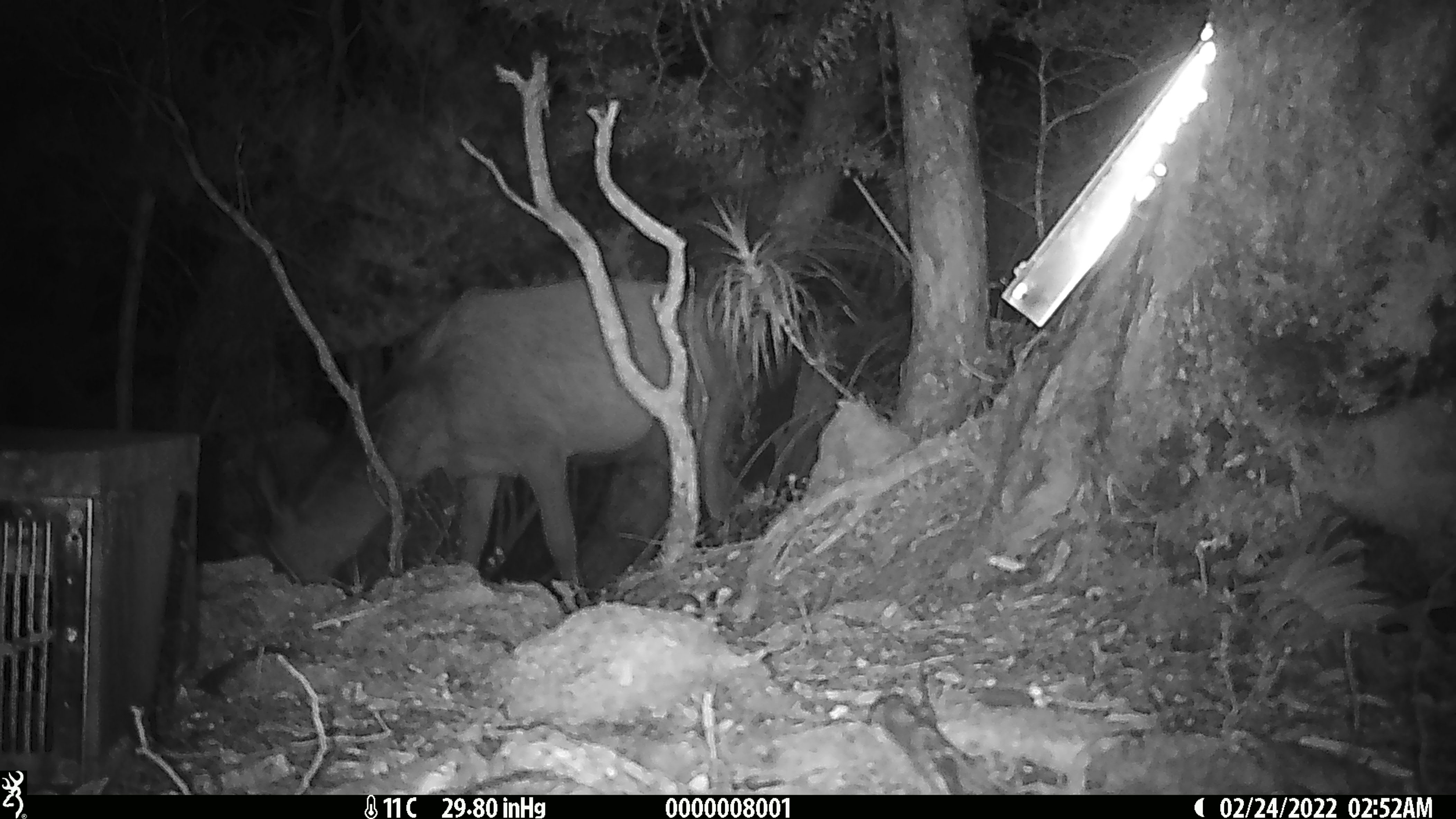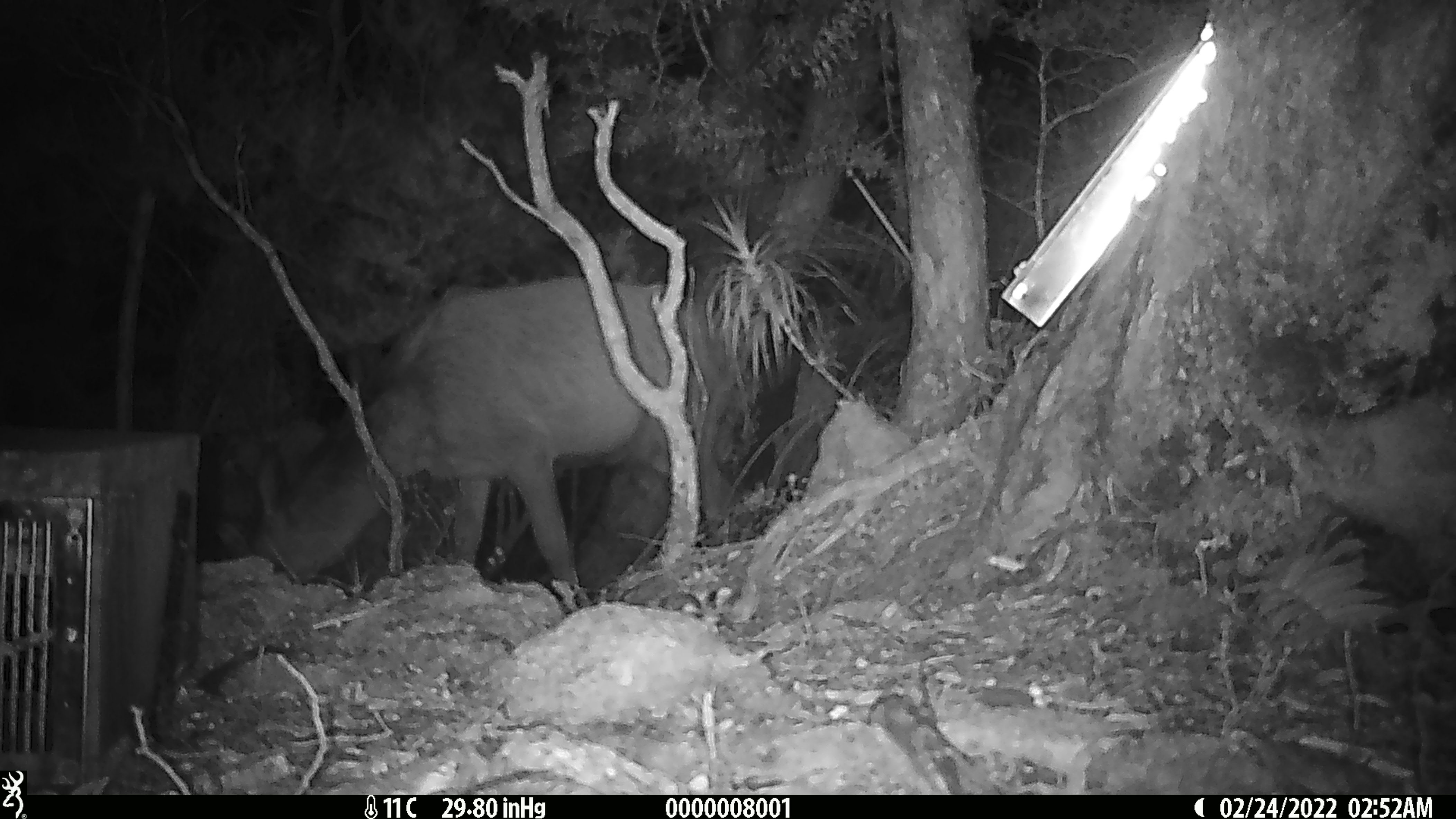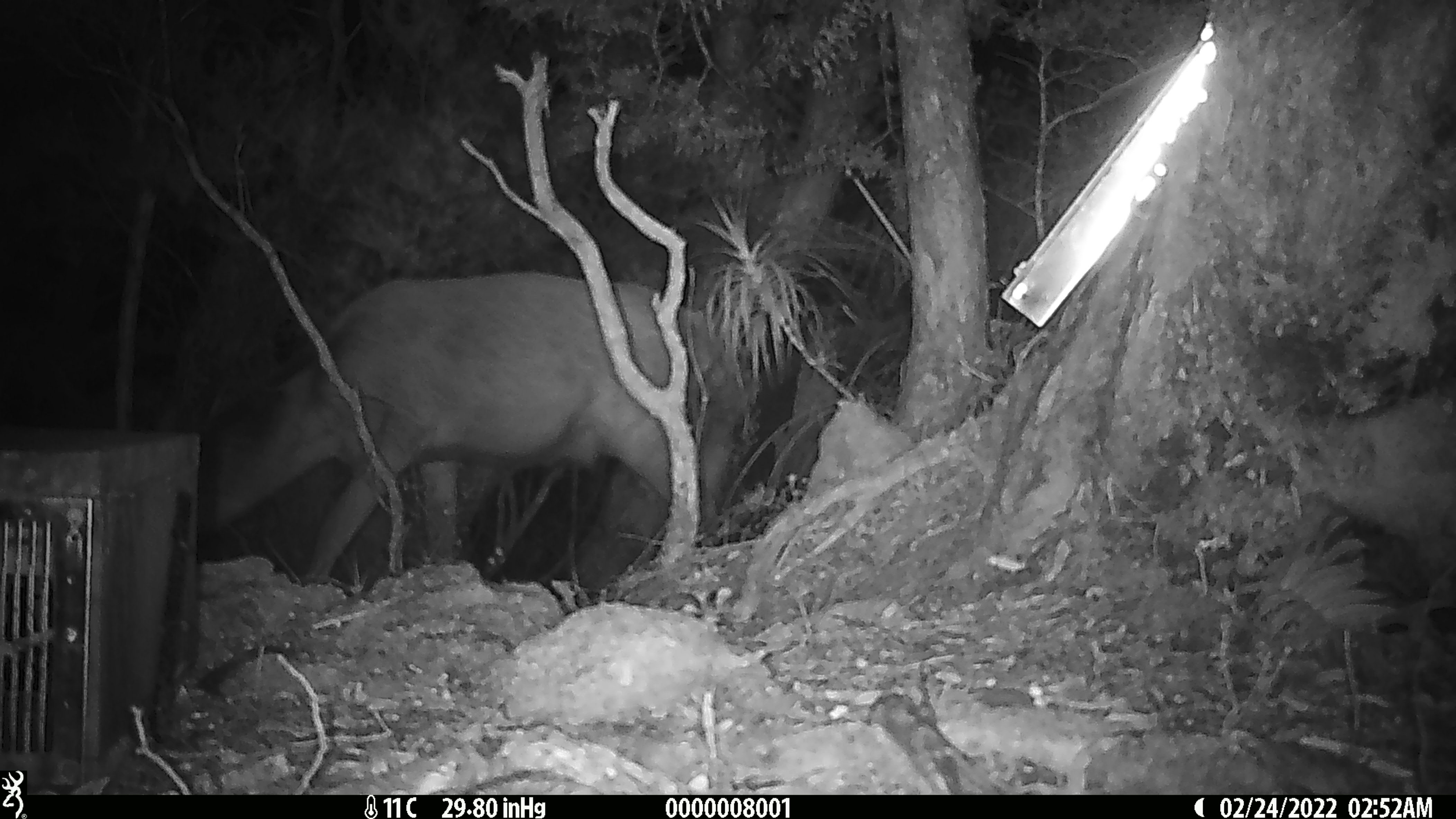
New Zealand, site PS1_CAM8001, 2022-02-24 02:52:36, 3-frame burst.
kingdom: Animalia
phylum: Chordata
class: Mammalia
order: Artiodactyla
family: Cervidae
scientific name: Cervidae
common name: deer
Deer (Cervidae).